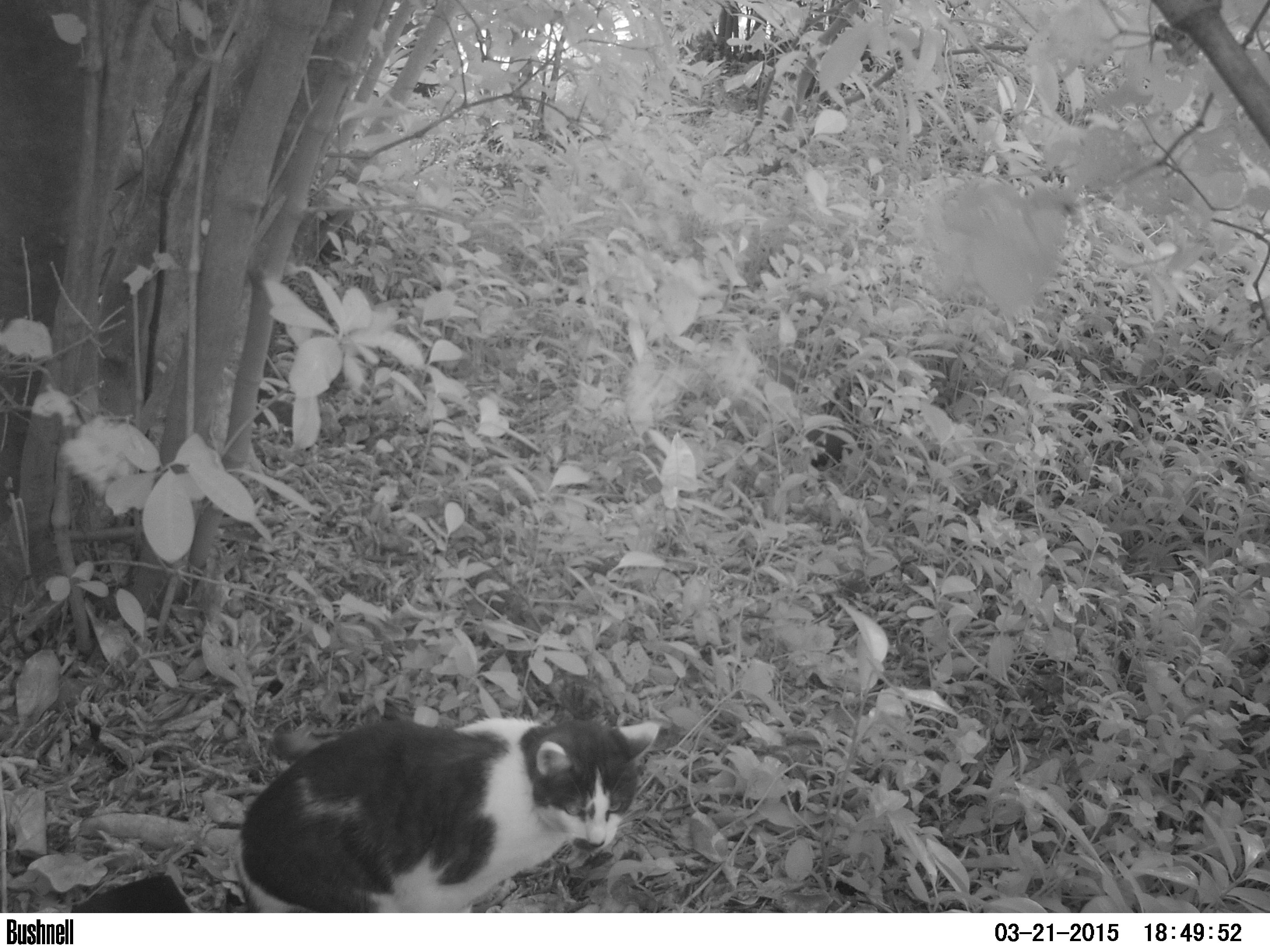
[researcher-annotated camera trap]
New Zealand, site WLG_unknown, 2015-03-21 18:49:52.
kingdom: Animalia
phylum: Chordata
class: Mammalia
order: Carnivora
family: Felidae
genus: Felis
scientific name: Felis catus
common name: domestic cat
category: cat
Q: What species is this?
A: Cat (domestic cat) (Felis catus).